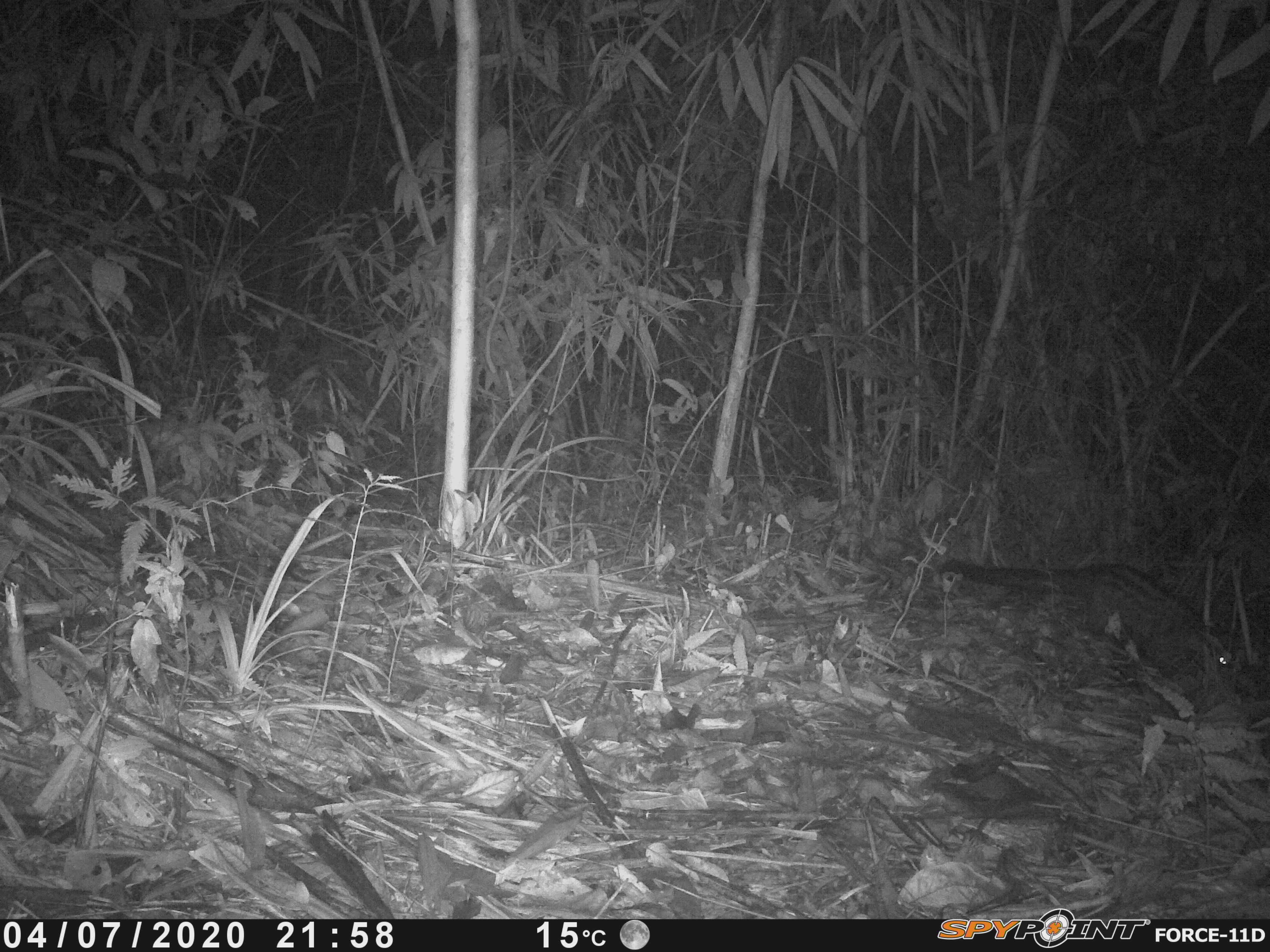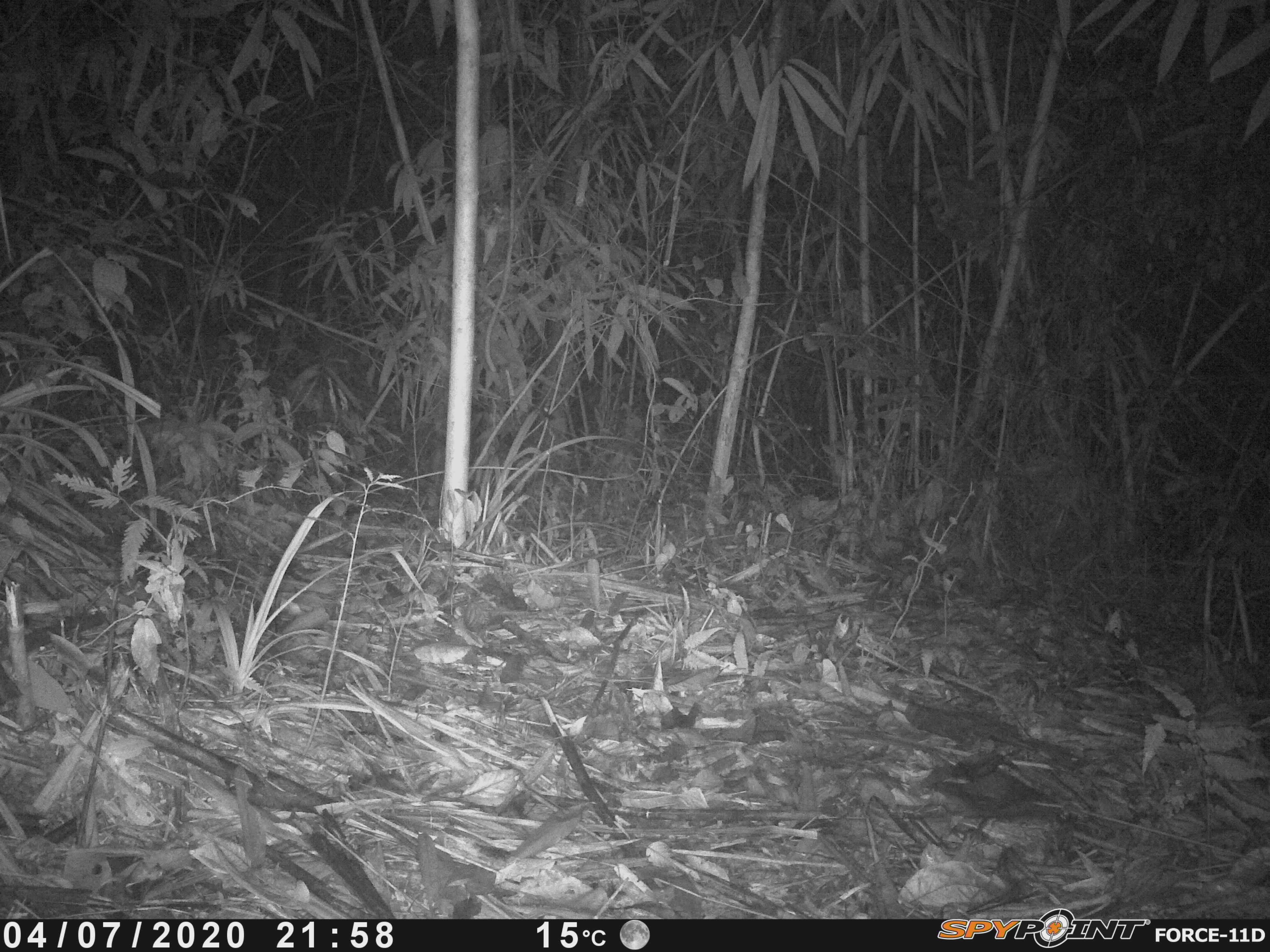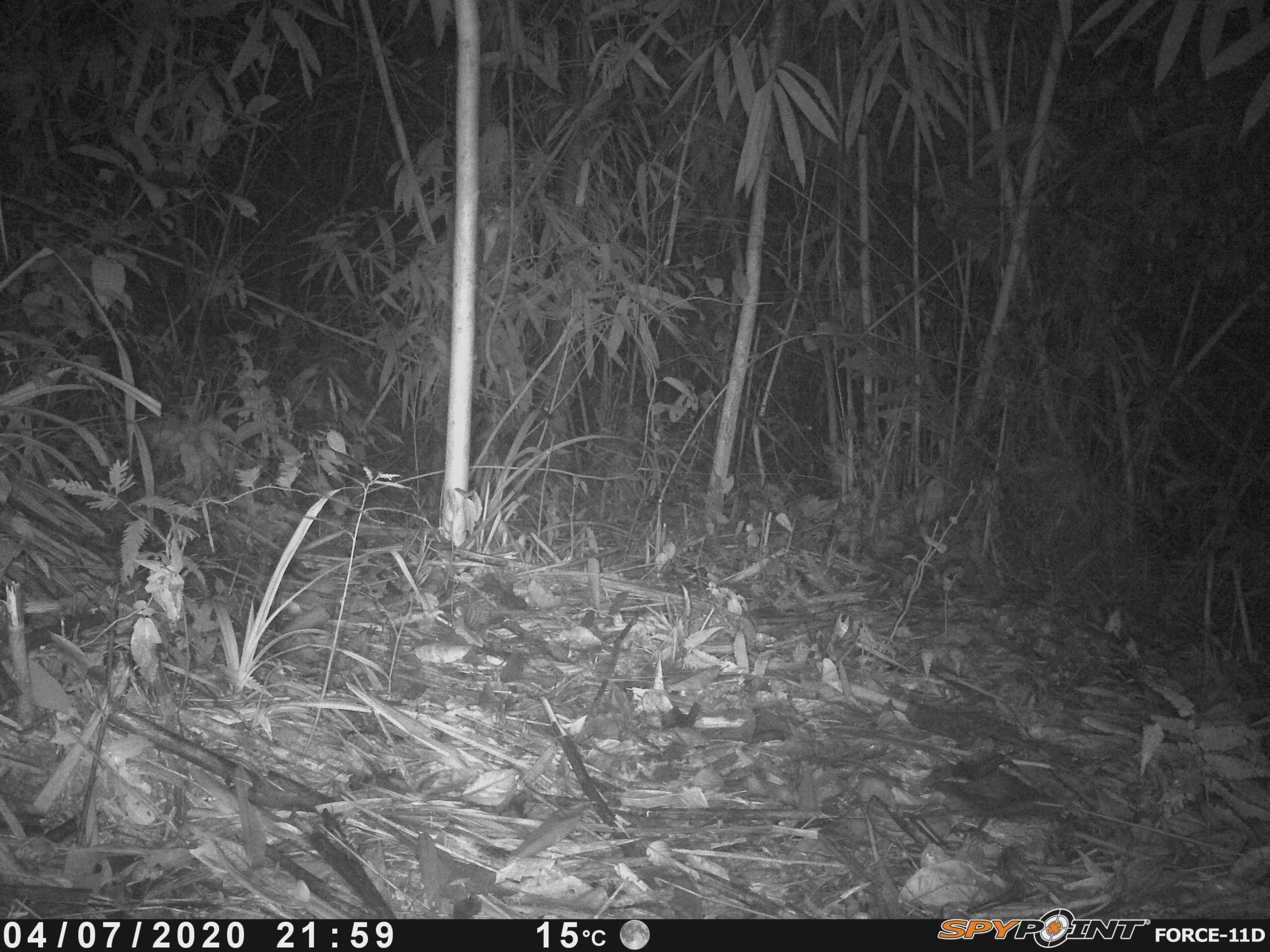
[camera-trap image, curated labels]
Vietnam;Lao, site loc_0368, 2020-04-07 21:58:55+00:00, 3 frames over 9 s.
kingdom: Animalia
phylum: Chordata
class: Mammalia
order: Carnivora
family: Viverridae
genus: Paradoxurus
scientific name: Paradoxurus hermaphroditus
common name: common palm civet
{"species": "common palm civet (Paradoxurus hermaphroditus)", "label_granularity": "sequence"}